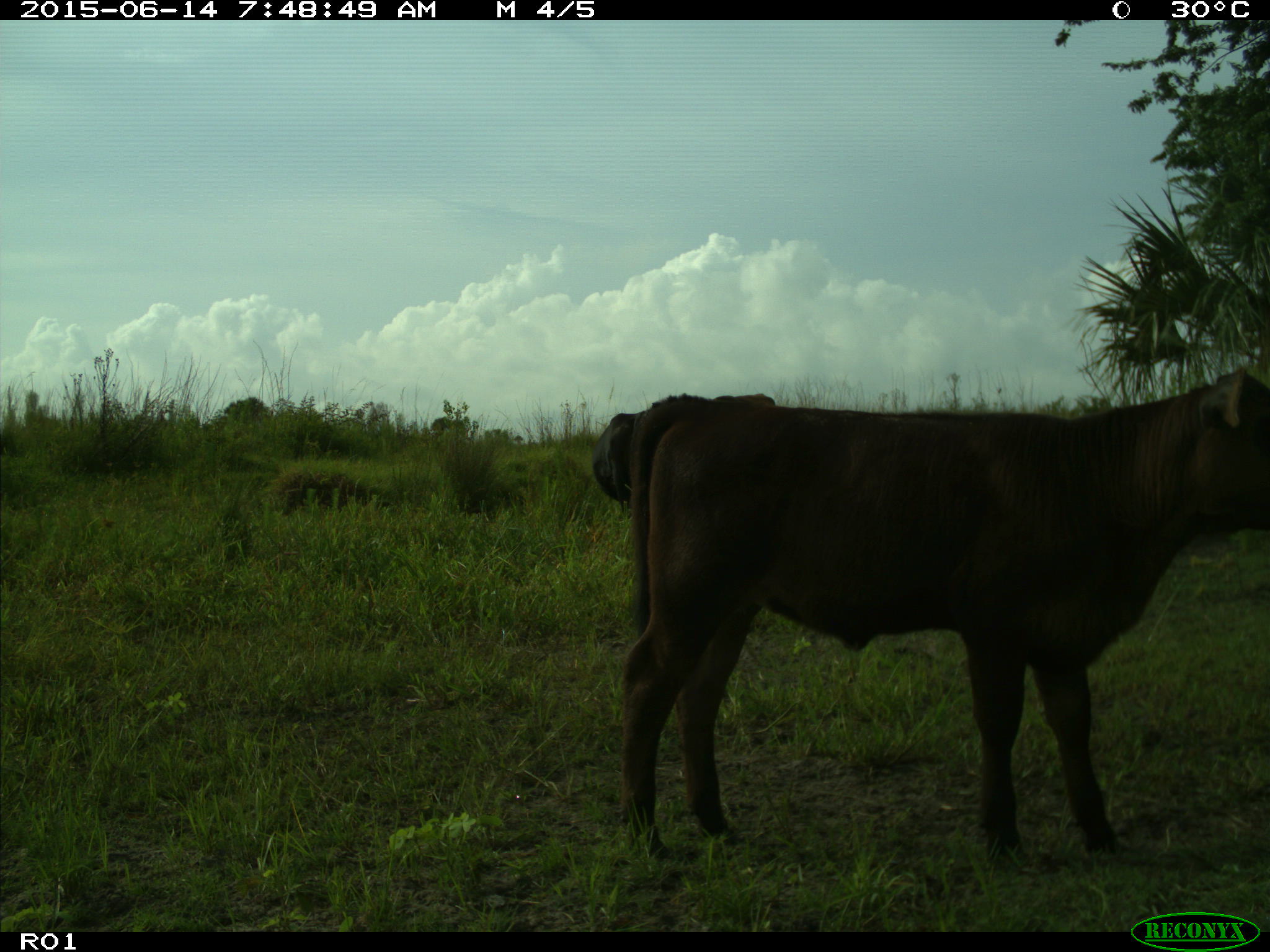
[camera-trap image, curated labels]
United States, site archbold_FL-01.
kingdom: Animalia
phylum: Chordata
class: Mammalia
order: Artiodactyla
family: Bovidae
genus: Bos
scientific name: Bos taurus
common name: domestic cow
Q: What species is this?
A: Bos taurus (domestic cow).